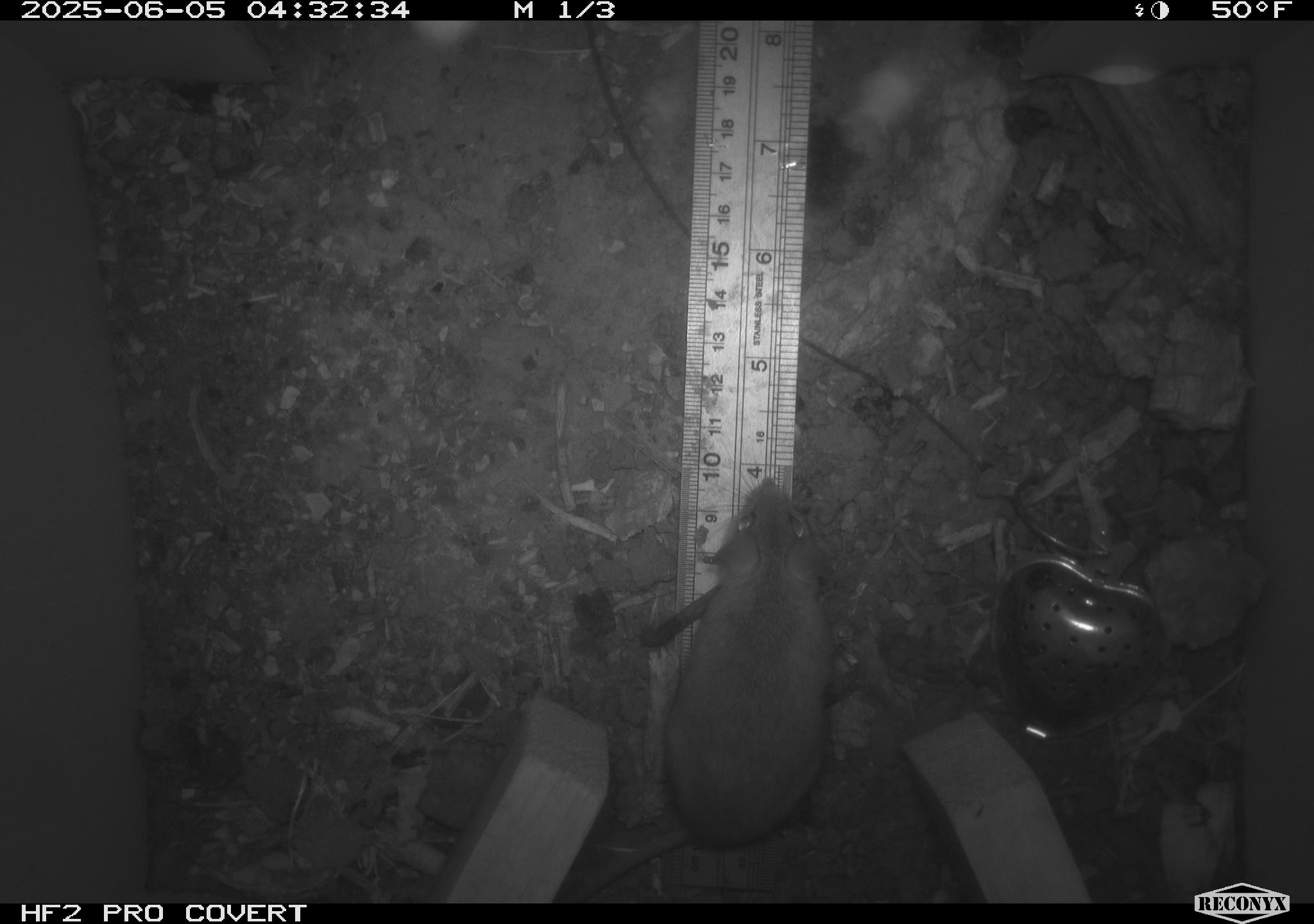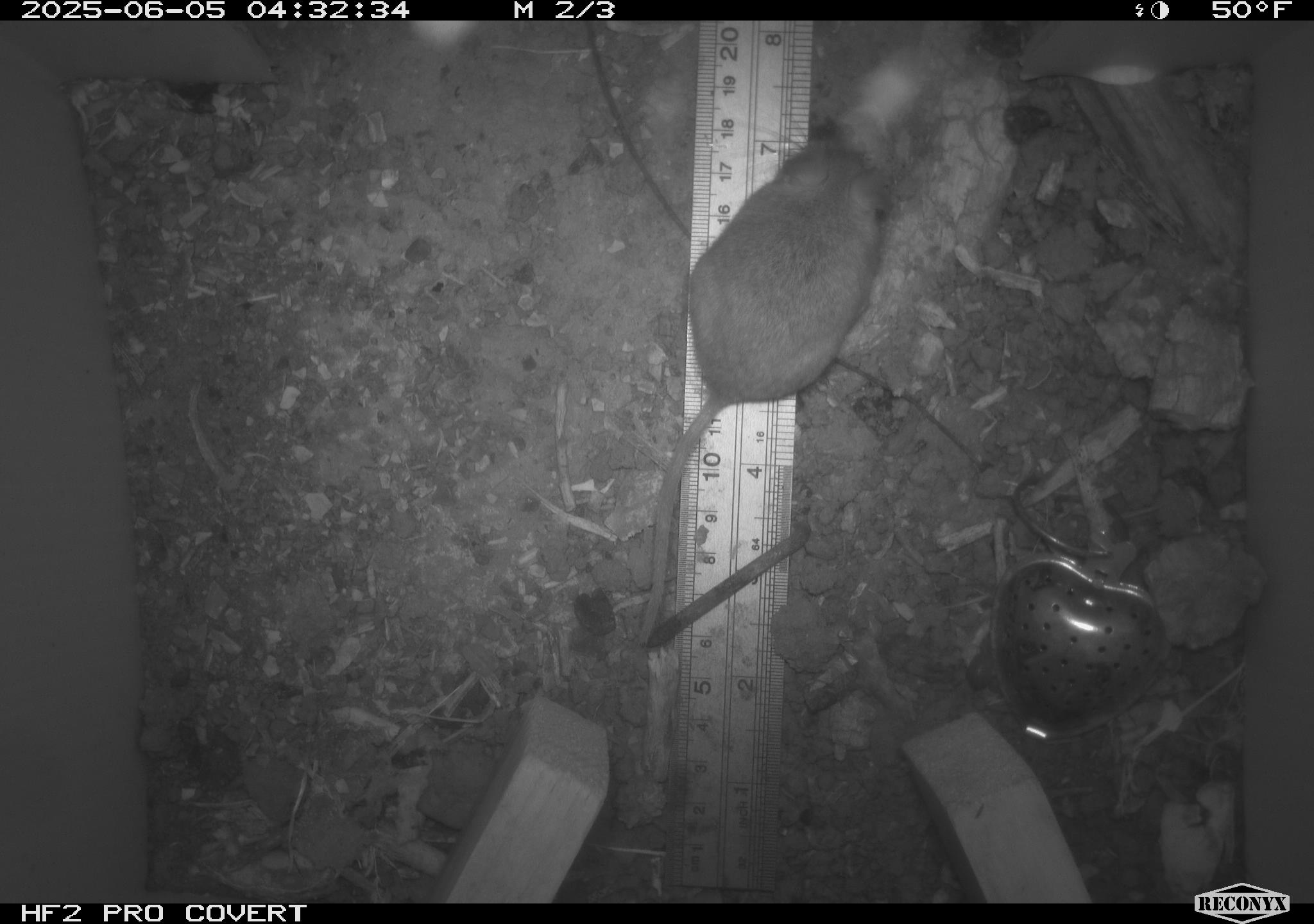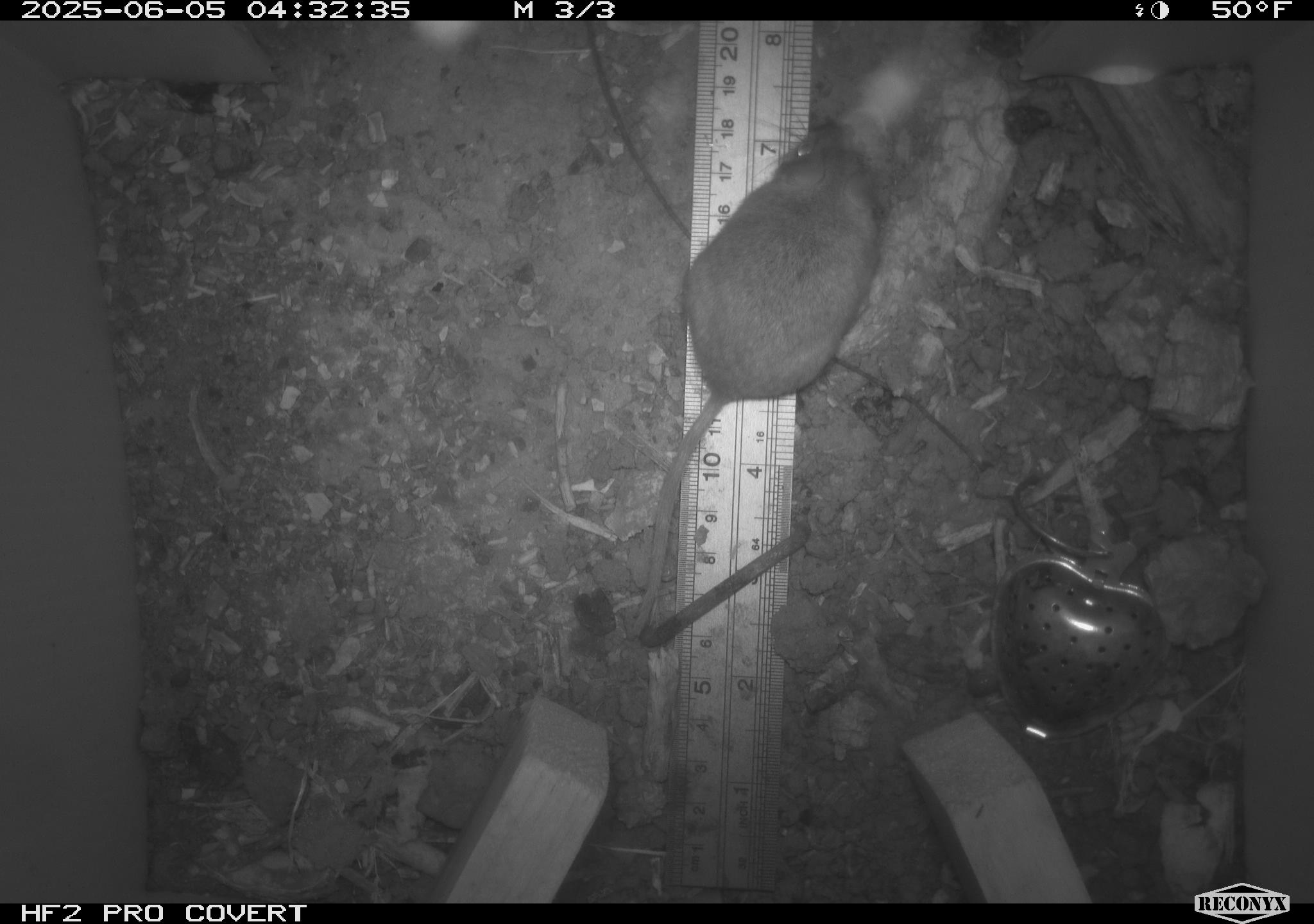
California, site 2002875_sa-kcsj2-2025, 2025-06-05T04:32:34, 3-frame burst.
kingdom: Animalia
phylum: Chordata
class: Mammalia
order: Rodentia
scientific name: Rodentia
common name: rodent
Rodent (Rodentia).